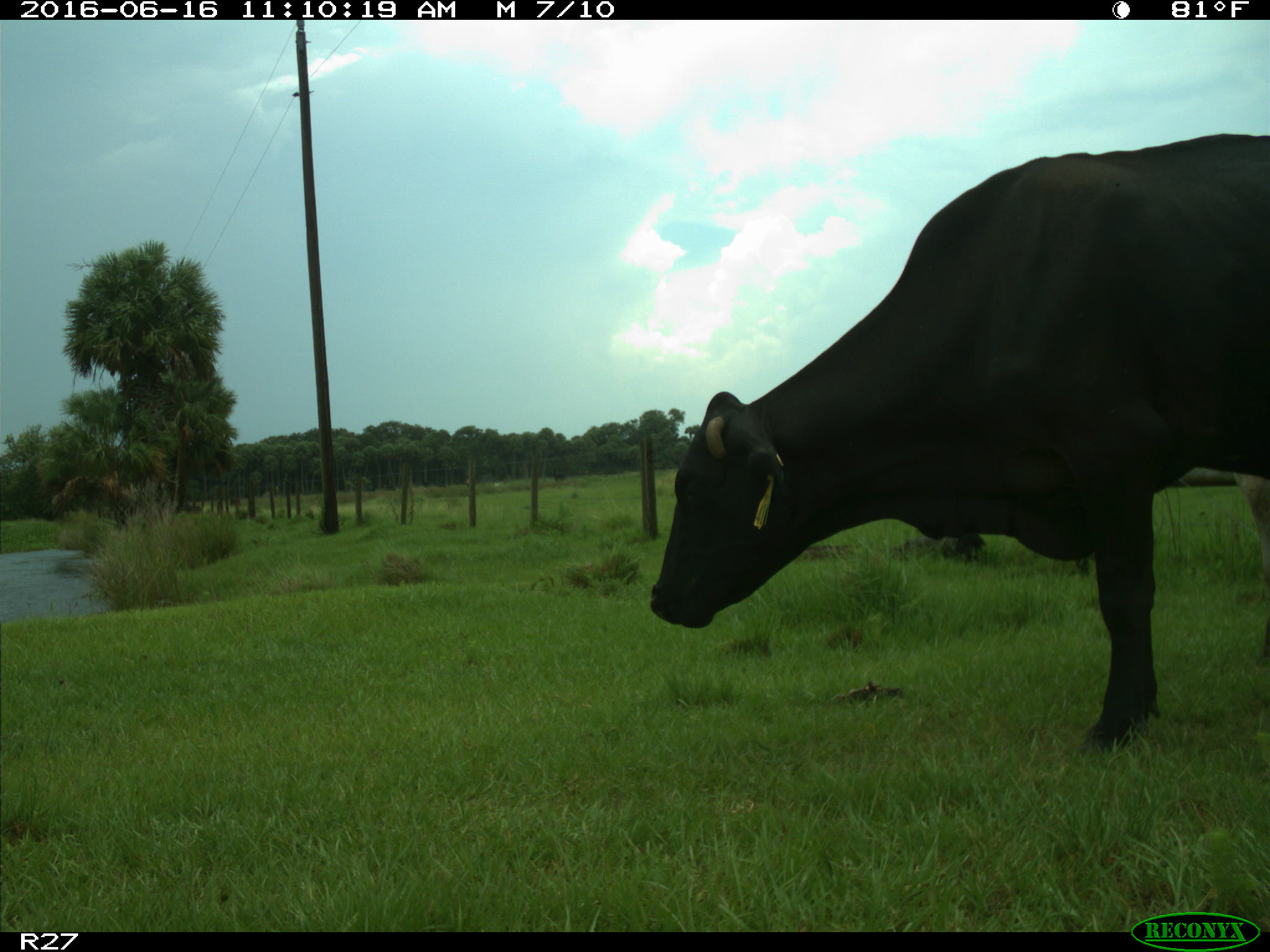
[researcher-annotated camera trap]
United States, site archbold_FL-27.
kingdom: Animalia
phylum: Chordata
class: Mammalia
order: Artiodactyla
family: Bovidae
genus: Bos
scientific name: Bos taurus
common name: domestic cow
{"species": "Bos taurus (domestic cow)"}